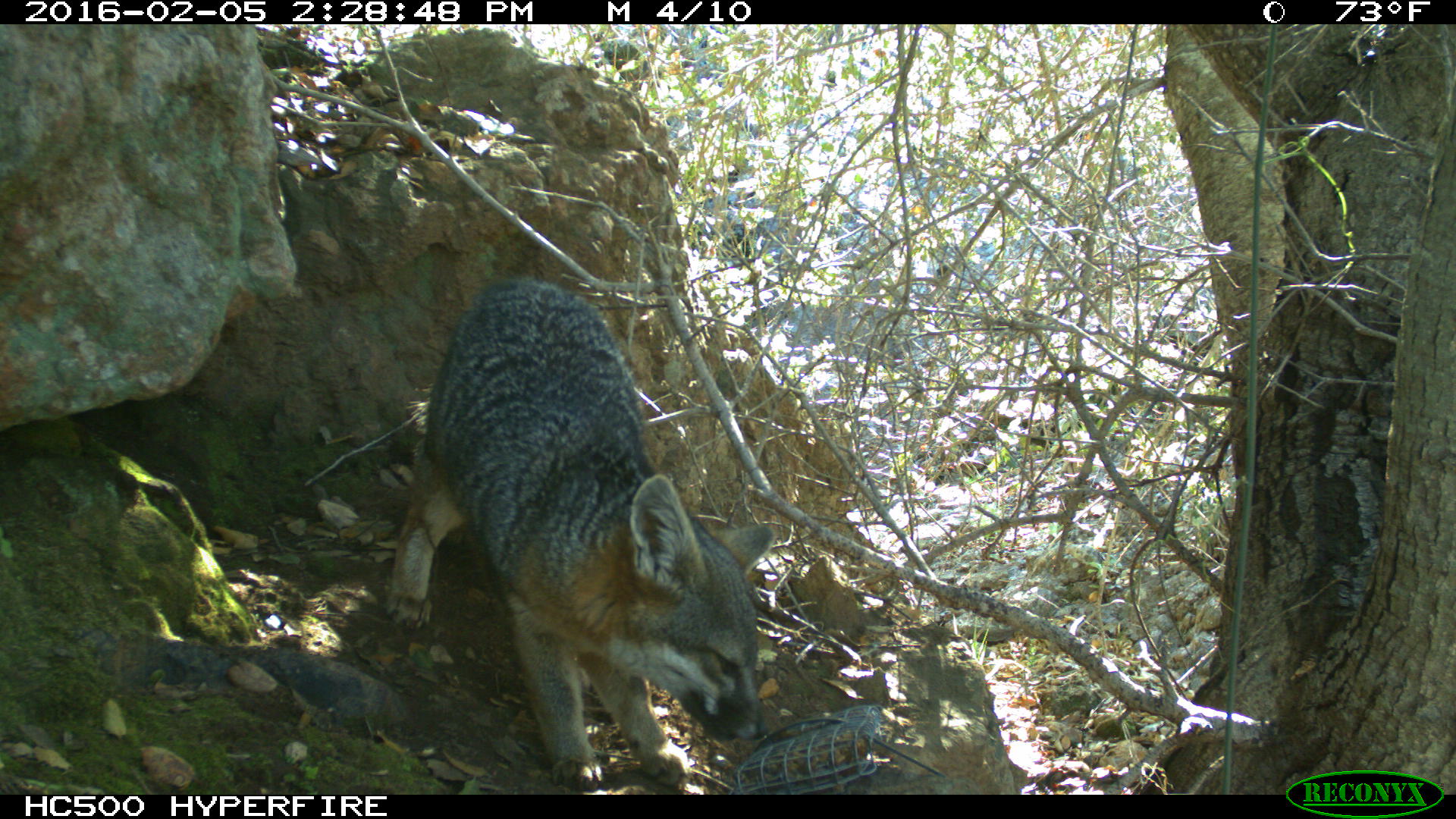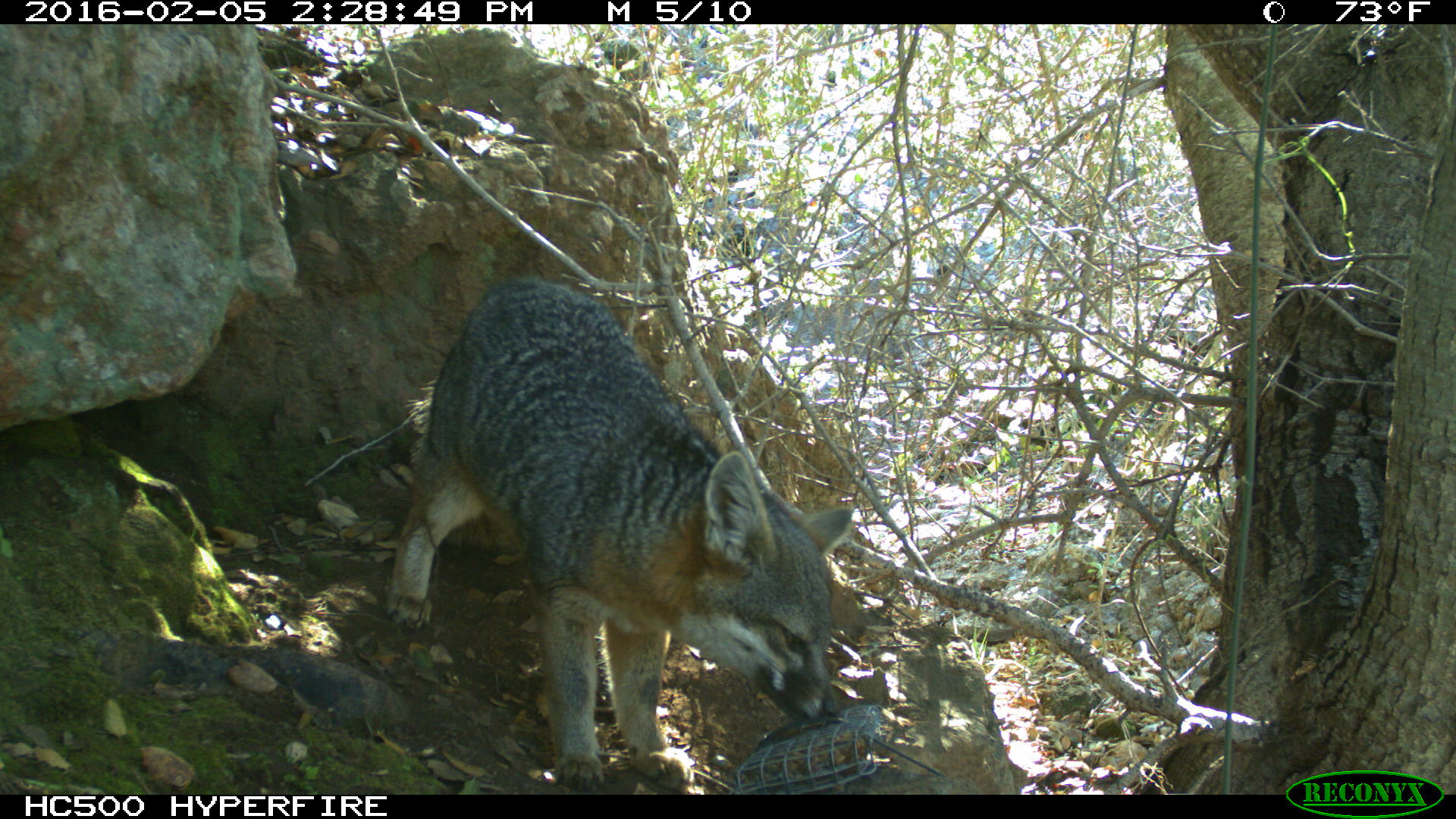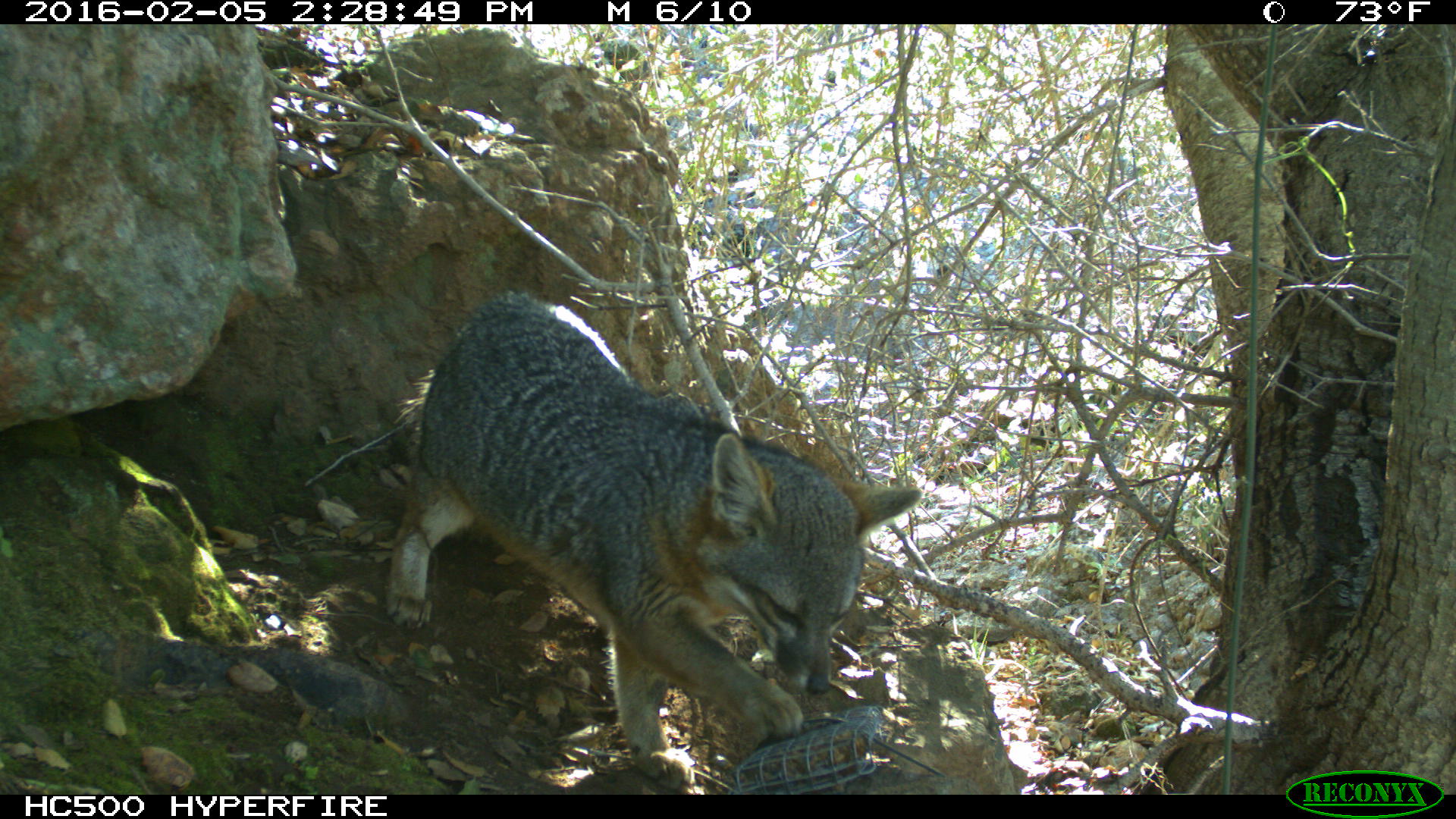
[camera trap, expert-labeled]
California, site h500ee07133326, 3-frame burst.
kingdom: Animalia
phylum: Chordata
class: Mammalia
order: Carnivora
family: Canidae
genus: Urocyon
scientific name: Urocyon littoralis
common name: island fox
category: fox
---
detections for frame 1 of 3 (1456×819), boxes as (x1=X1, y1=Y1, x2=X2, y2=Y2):
fox: (x1=380, y1=276, x2=771, y2=789)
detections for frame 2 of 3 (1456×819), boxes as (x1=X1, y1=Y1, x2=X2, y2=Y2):
fox: (x1=384, y1=276, x2=849, y2=790)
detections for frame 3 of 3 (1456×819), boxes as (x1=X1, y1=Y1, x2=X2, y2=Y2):
fox: (x1=383, y1=291, x2=920, y2=794)